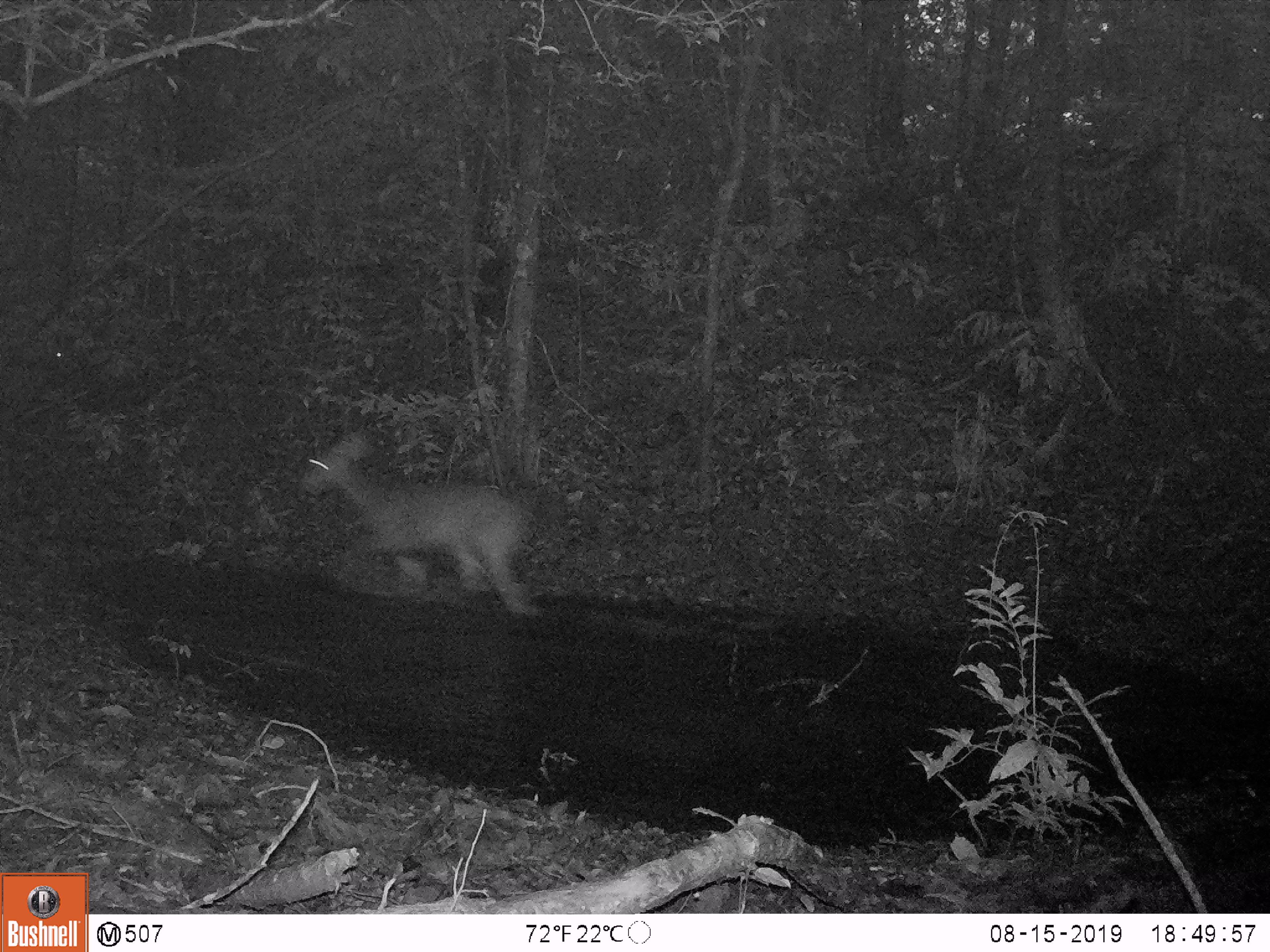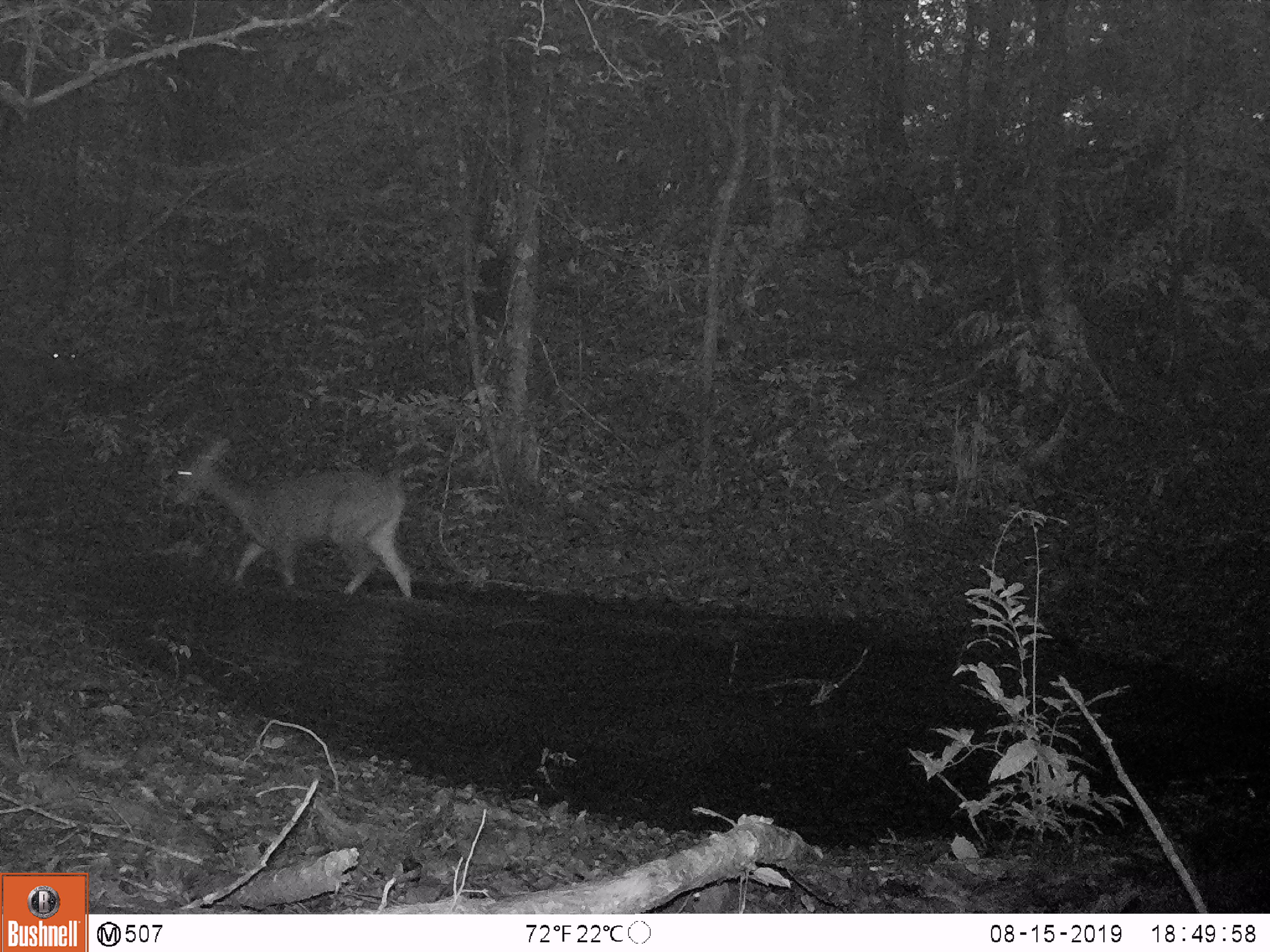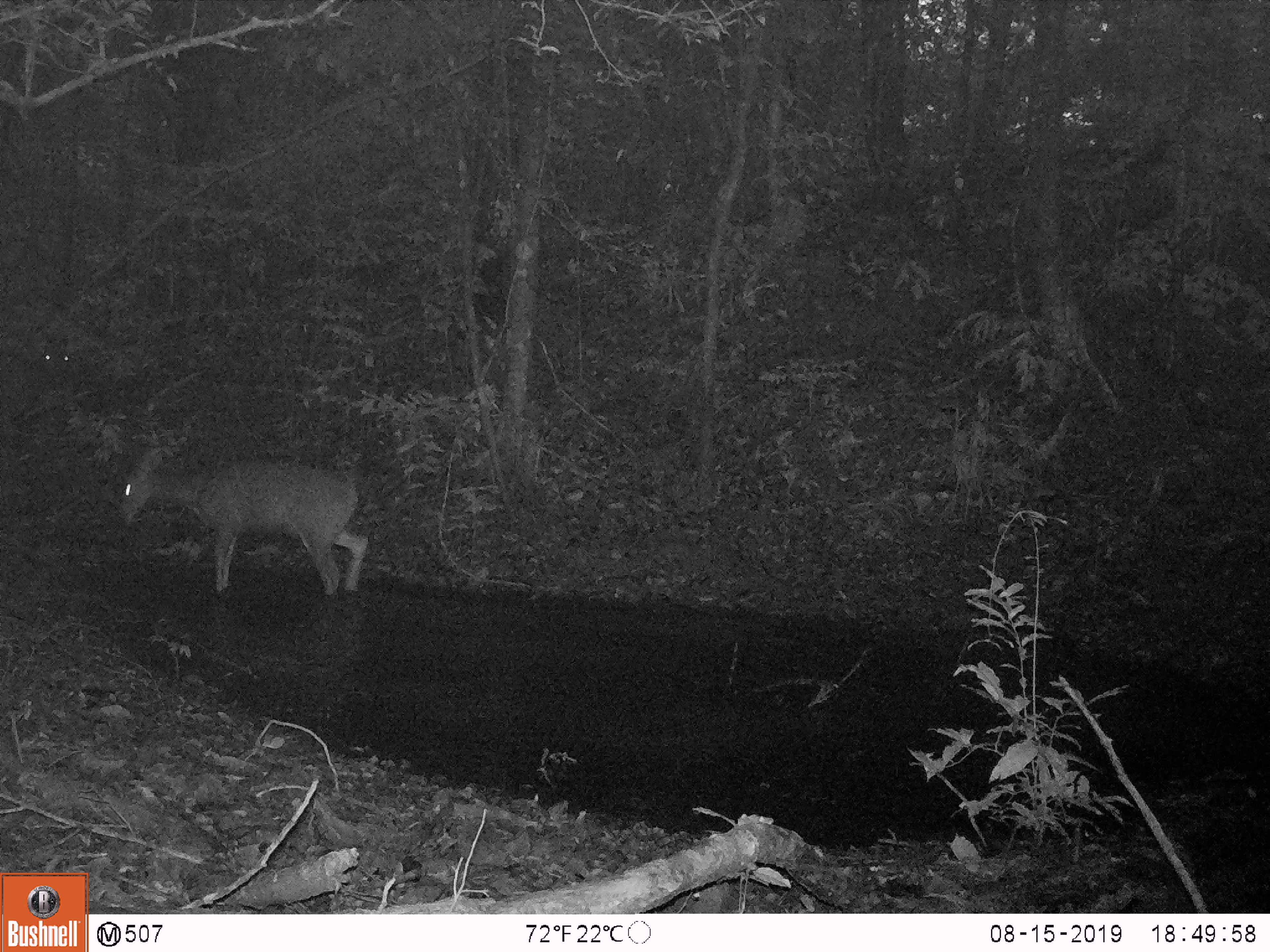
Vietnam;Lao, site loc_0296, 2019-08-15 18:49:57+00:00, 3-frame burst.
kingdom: Animalia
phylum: Chordata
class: Mammalia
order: Artiodactyla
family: Cervidae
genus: Rusa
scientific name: Rusa unicolor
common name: sambar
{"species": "sambar (Rusa unicolor)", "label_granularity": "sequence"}